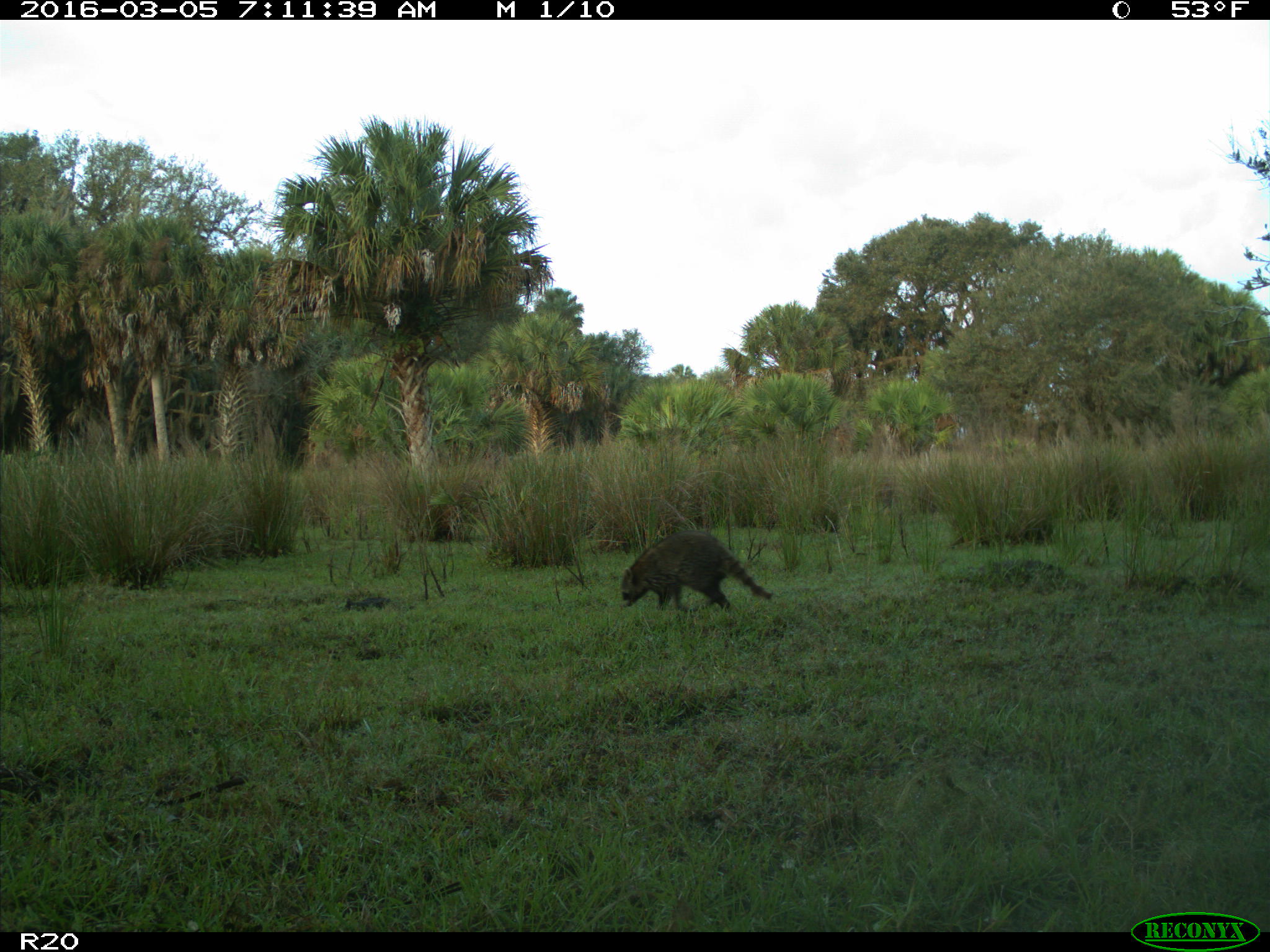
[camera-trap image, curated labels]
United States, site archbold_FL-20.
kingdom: Animalia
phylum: Chordata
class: Mammalia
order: Carnivora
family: Procyonidae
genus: Procyon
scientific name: Procyon lotor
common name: common raccoon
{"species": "Procyon lotor (common raccoon)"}